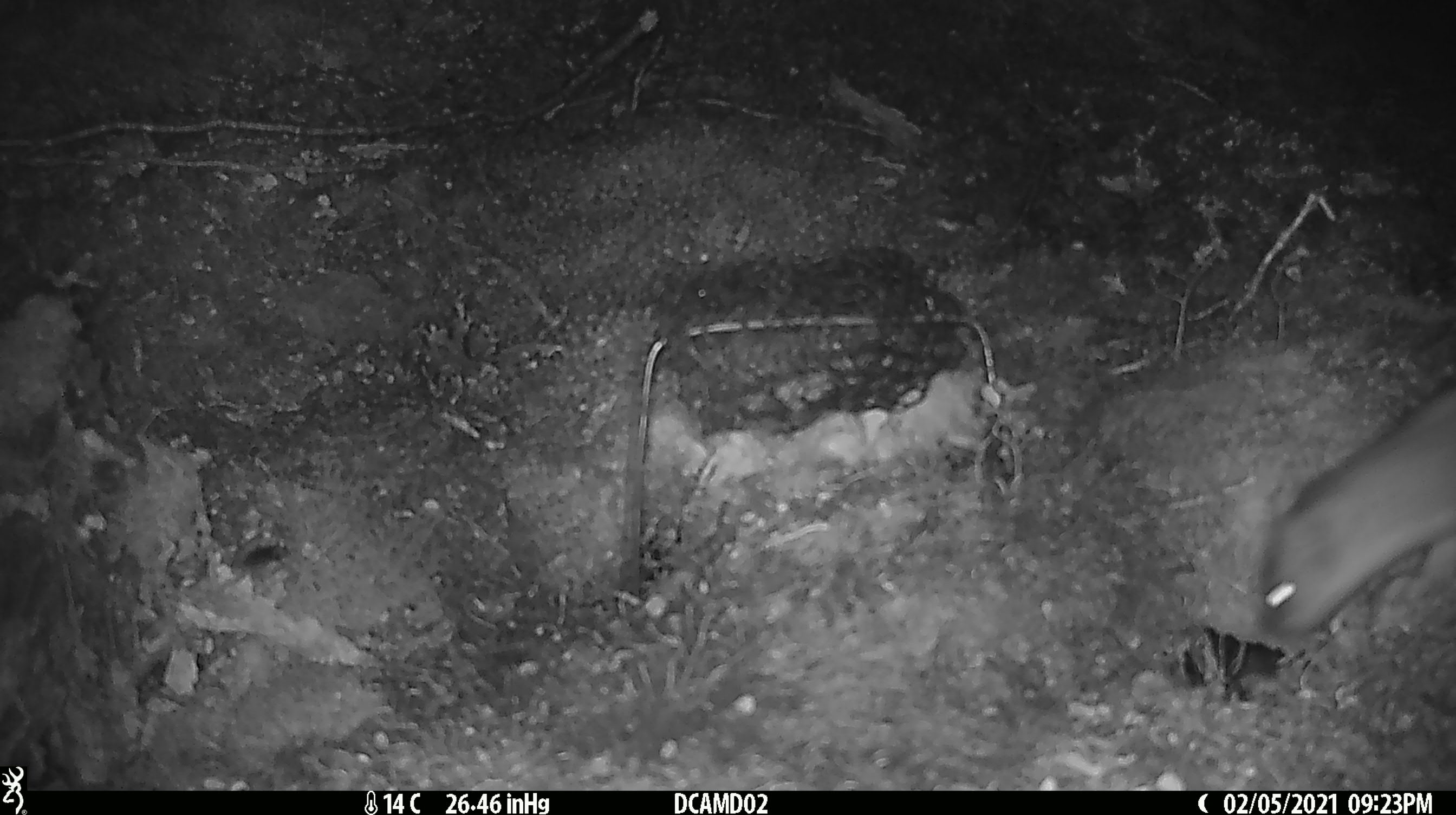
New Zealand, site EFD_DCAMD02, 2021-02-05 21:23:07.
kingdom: Animalia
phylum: Chordata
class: Mammalia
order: Carnivora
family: Mustelidae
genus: Mustela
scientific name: Mustela erminea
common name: stoat